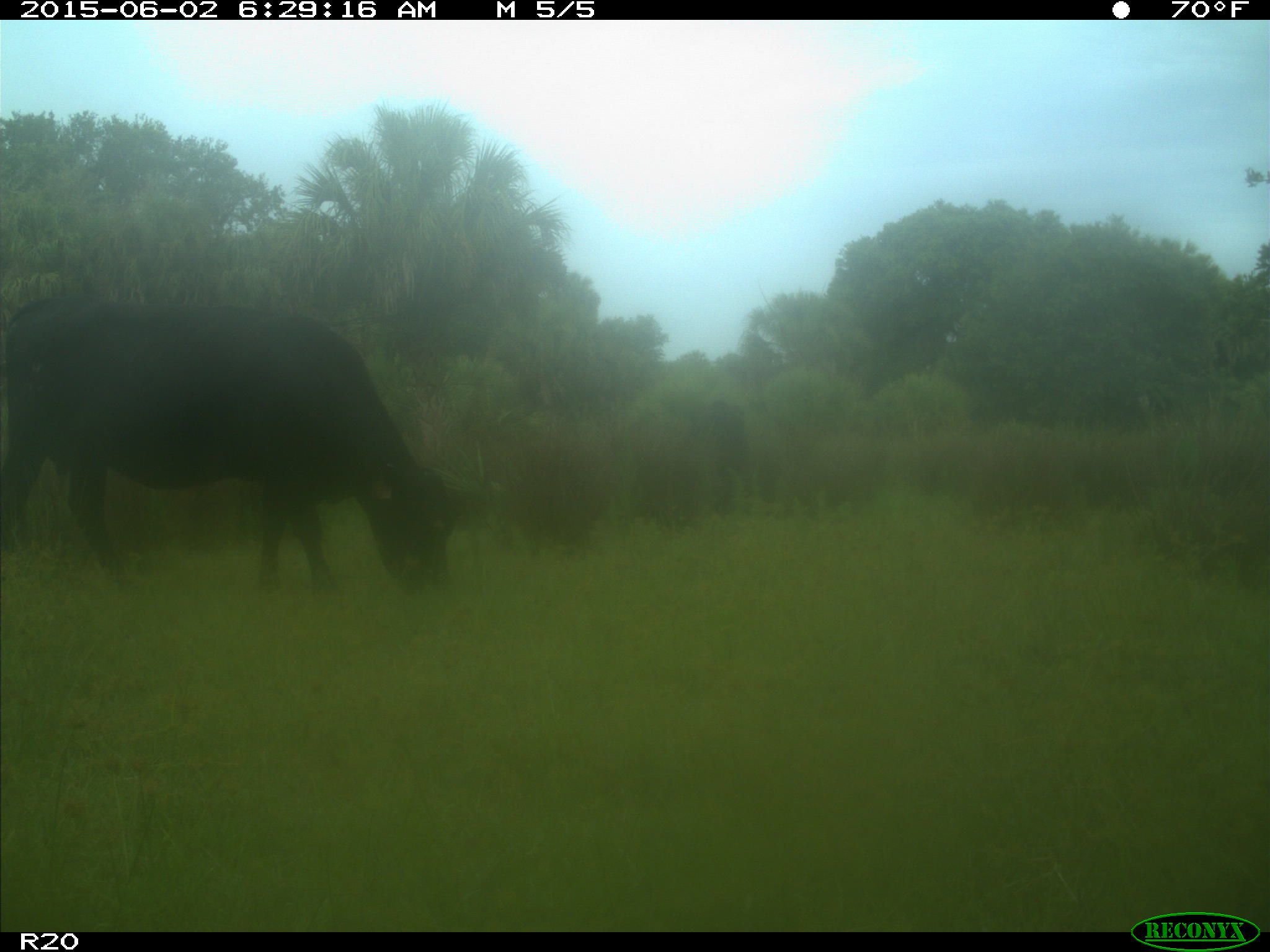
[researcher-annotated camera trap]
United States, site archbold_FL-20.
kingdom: Animalia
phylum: Chordata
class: Mammalia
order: Artiodactyla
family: Bovidae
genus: Bos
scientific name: Bos taurus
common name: domestic cow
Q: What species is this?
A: Bos taurus (domestic cow).